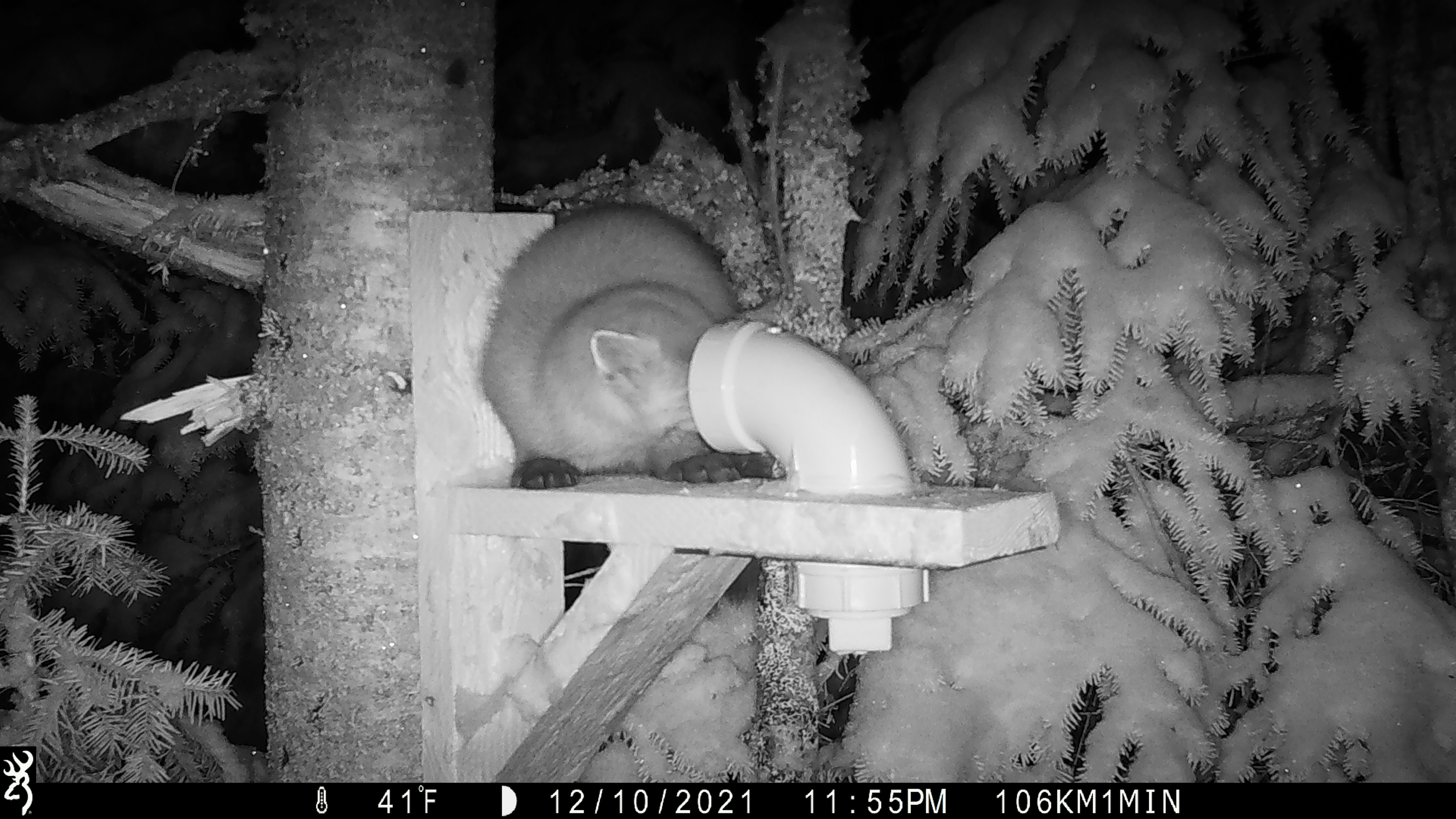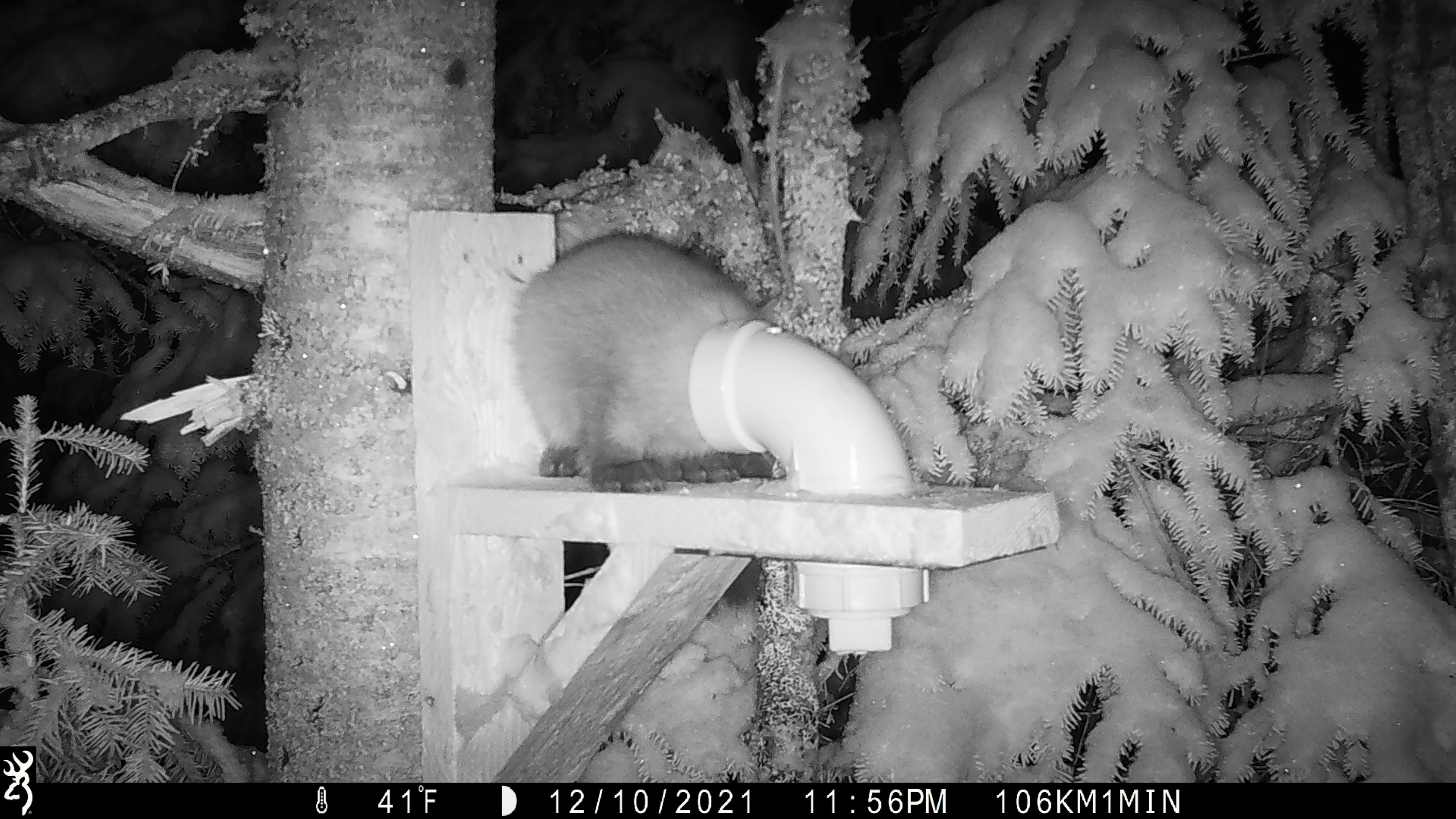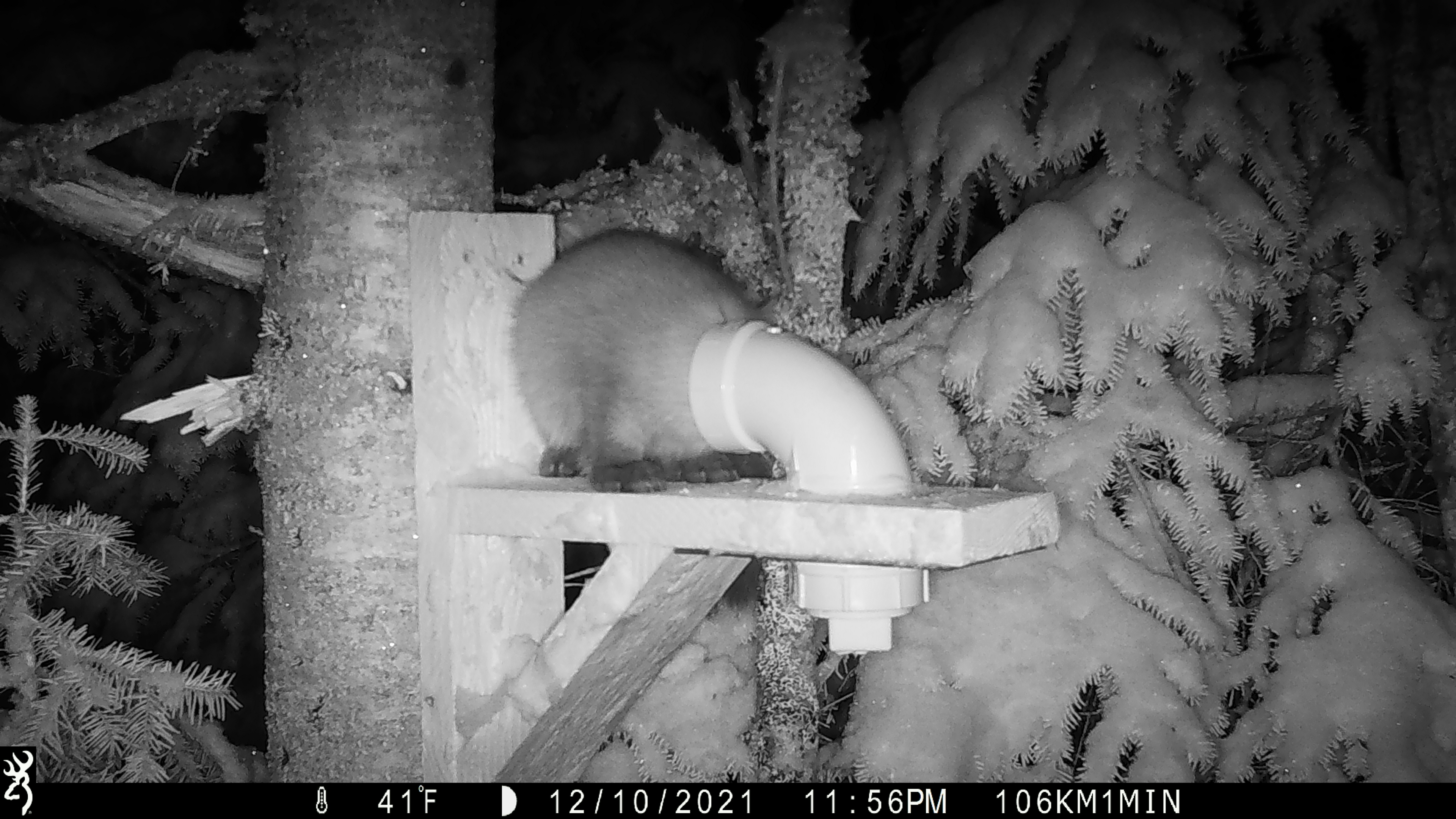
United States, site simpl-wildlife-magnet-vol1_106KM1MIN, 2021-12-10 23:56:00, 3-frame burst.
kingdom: Animalia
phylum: Chordata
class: Mammalia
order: Carnivora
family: Mustelidae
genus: Martes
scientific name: Martes americana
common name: american marten